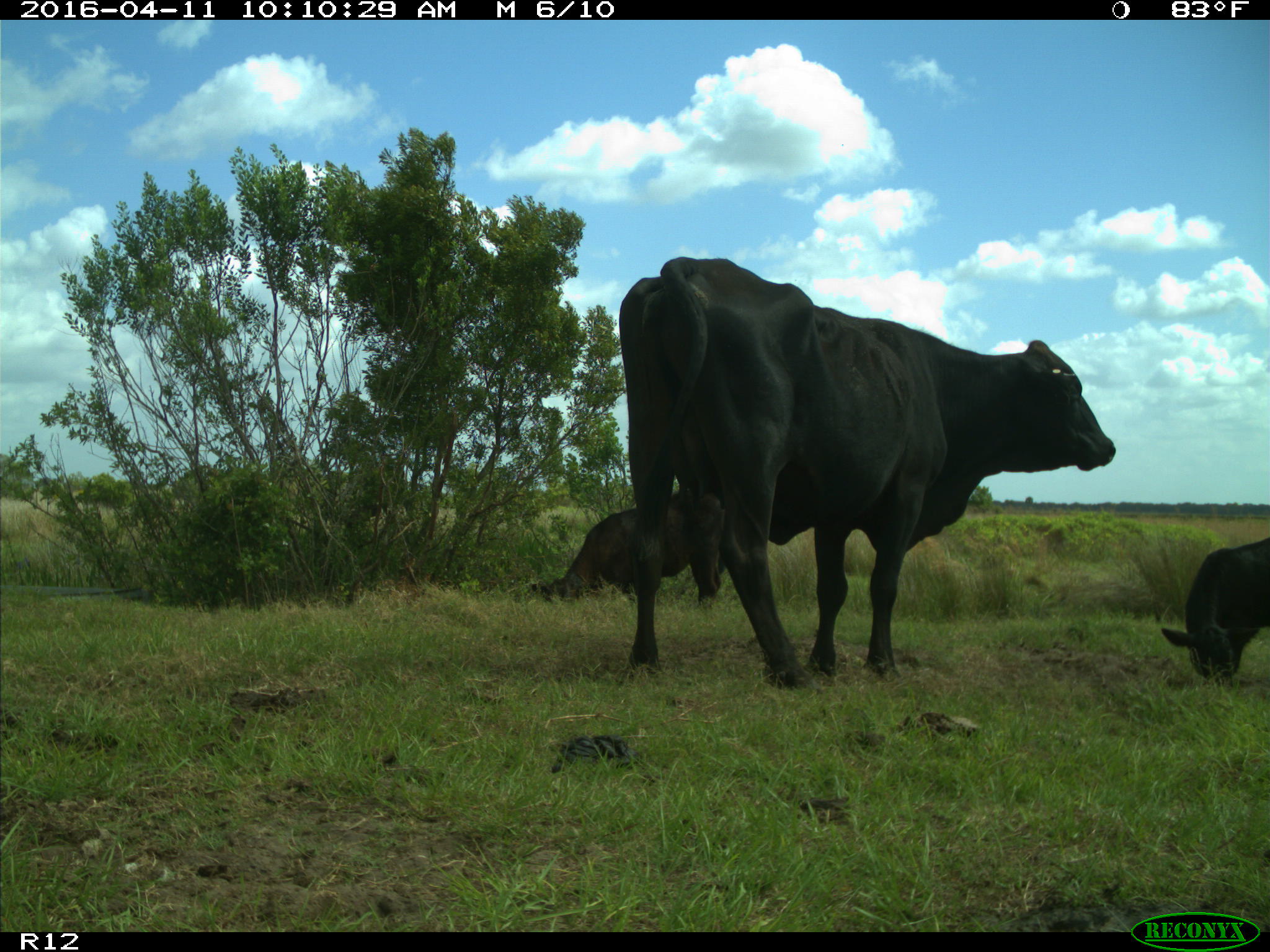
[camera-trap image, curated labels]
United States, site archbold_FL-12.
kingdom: Animalia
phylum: Chordata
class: Mammalia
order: Artiodactyla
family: Bovidae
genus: Bos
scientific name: Bos taurus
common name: domestic cow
Bos taurus (domestic cow).